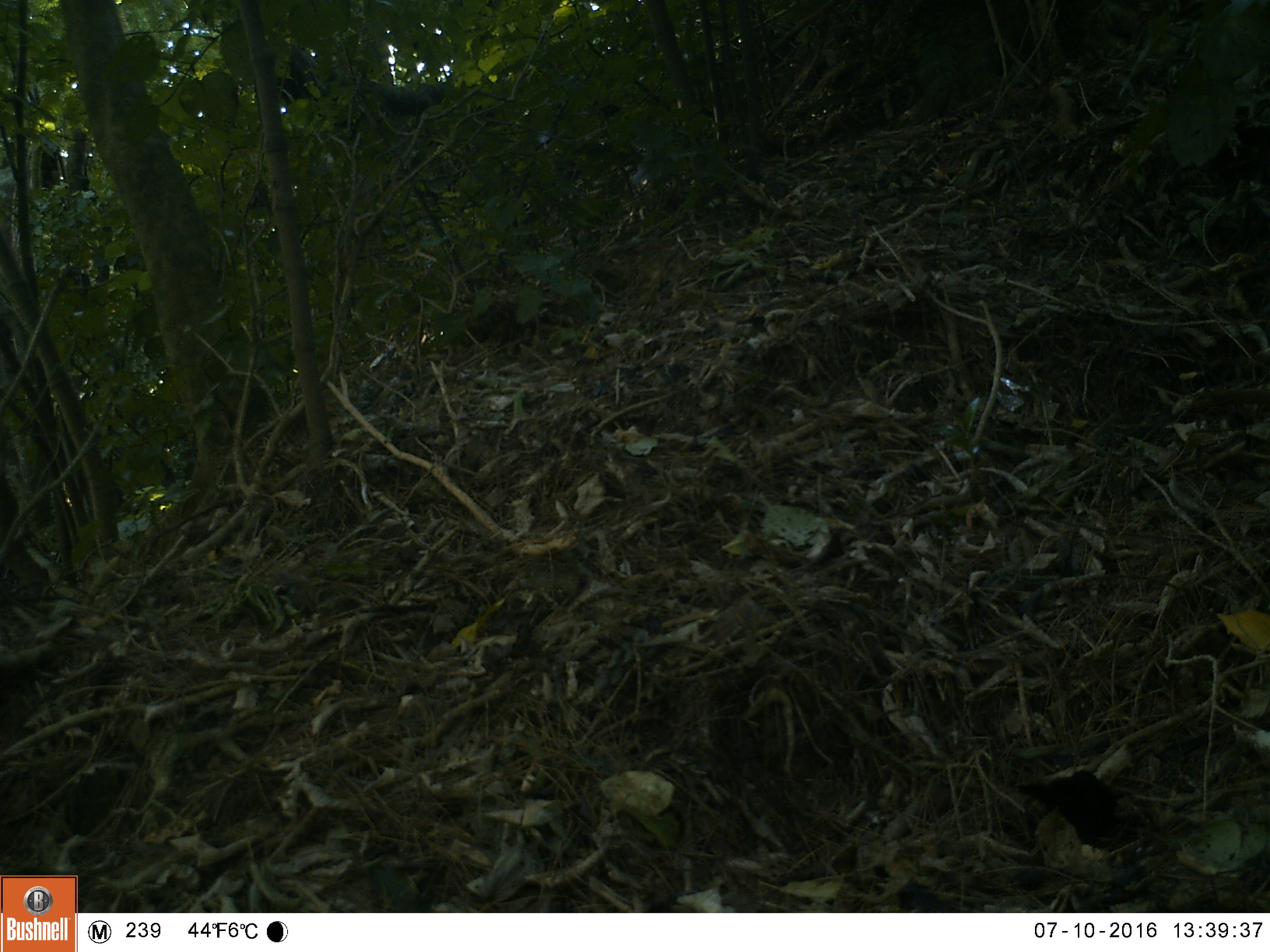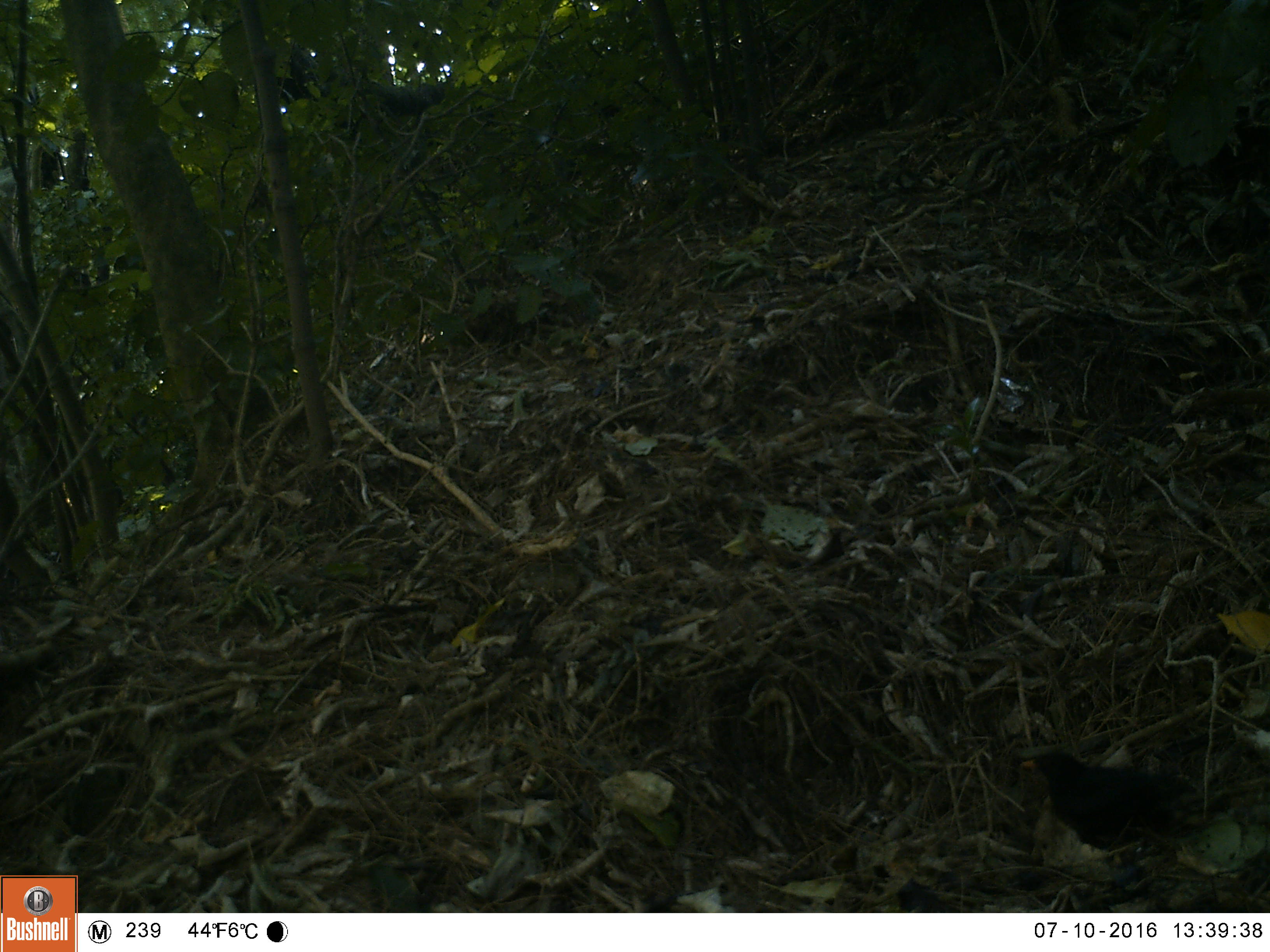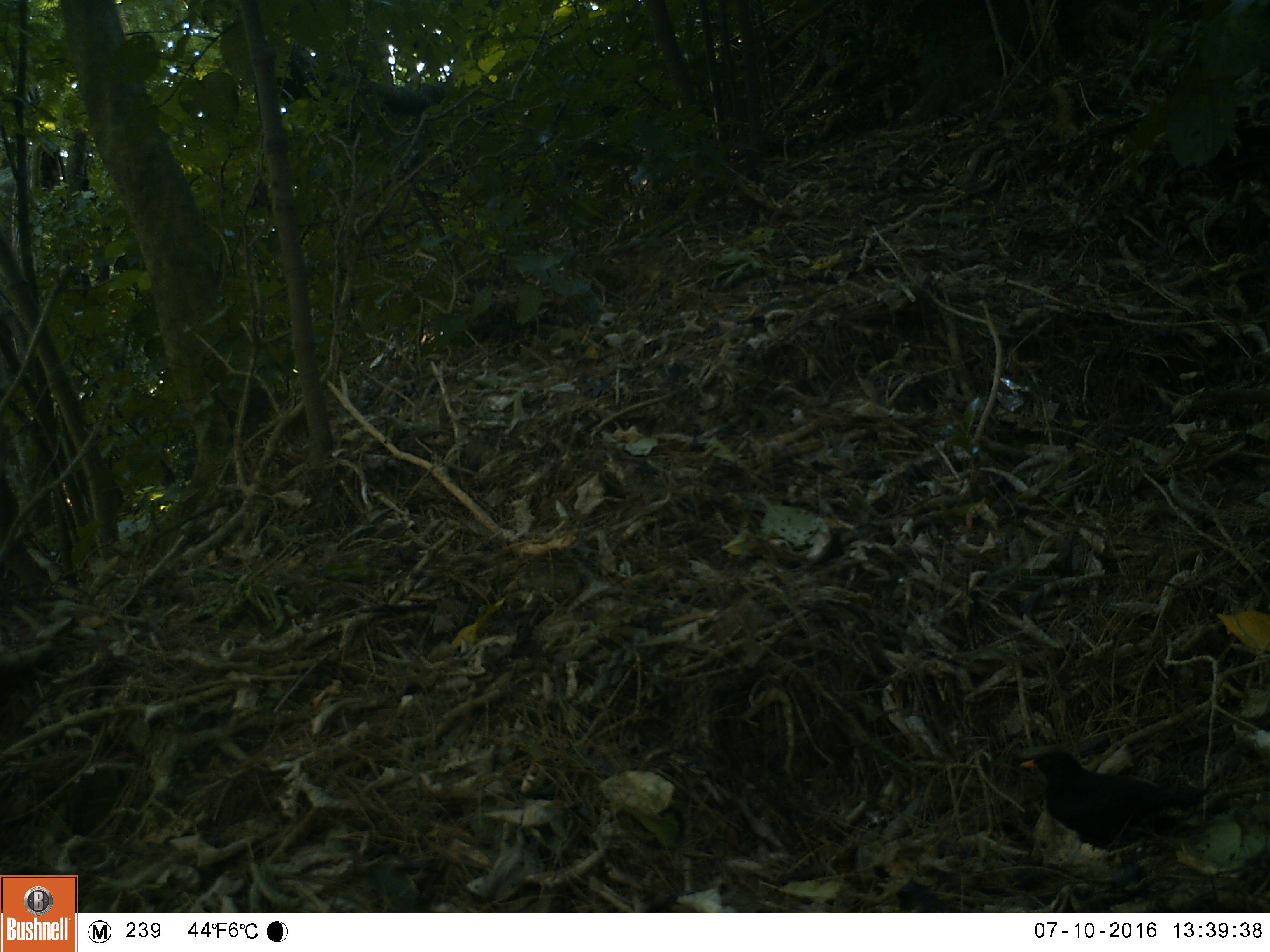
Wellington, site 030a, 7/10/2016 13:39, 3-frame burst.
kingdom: Animalia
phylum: Chordata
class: Aves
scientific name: Aves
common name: bird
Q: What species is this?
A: Bird (Aves).